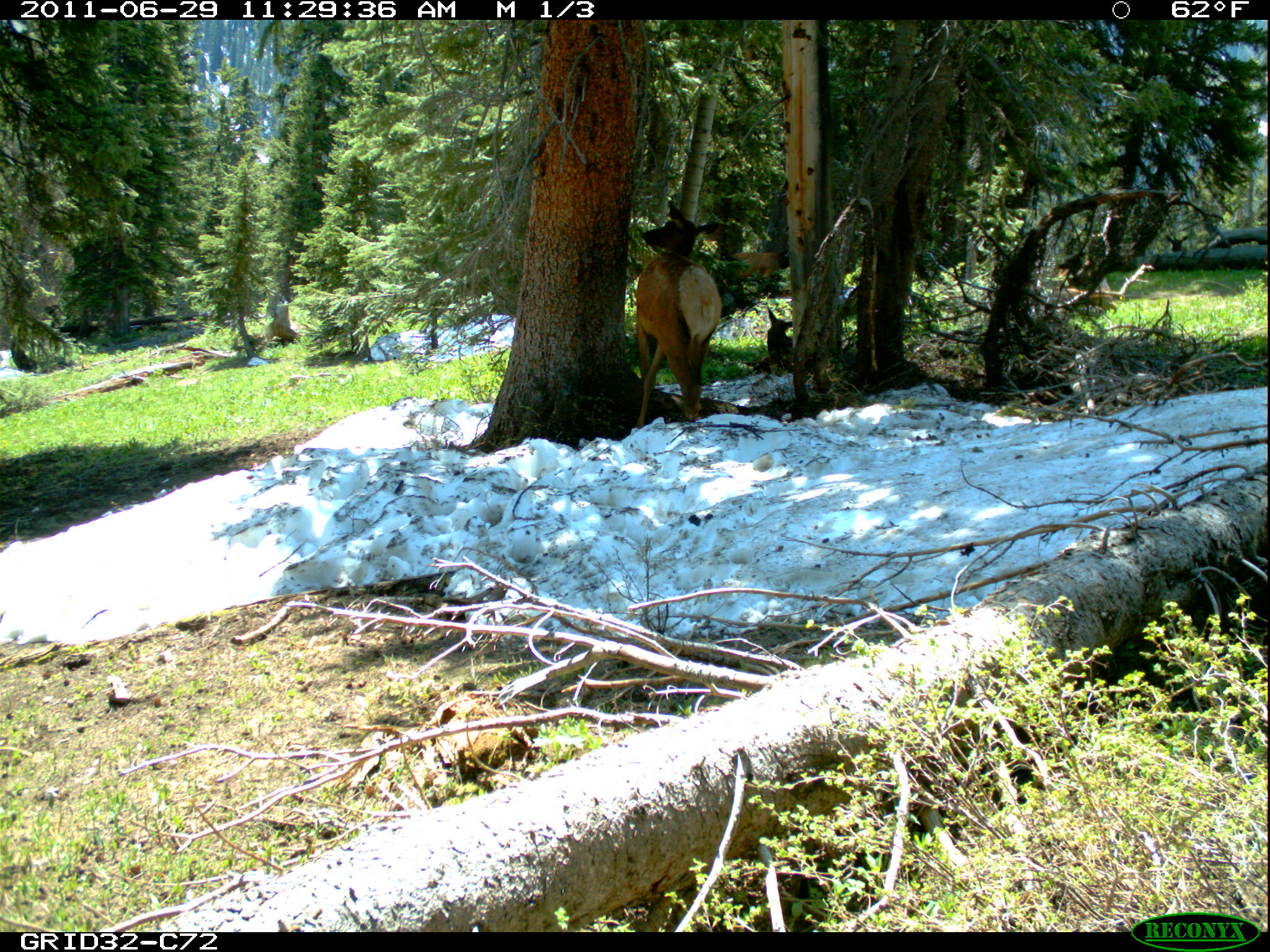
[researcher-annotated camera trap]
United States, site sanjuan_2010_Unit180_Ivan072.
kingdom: Animalia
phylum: Chordata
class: Mammalia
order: Artiodactyla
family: Cervidae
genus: Cervus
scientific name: Cervus elaphus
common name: red deer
Cervus elaphus (red deer).